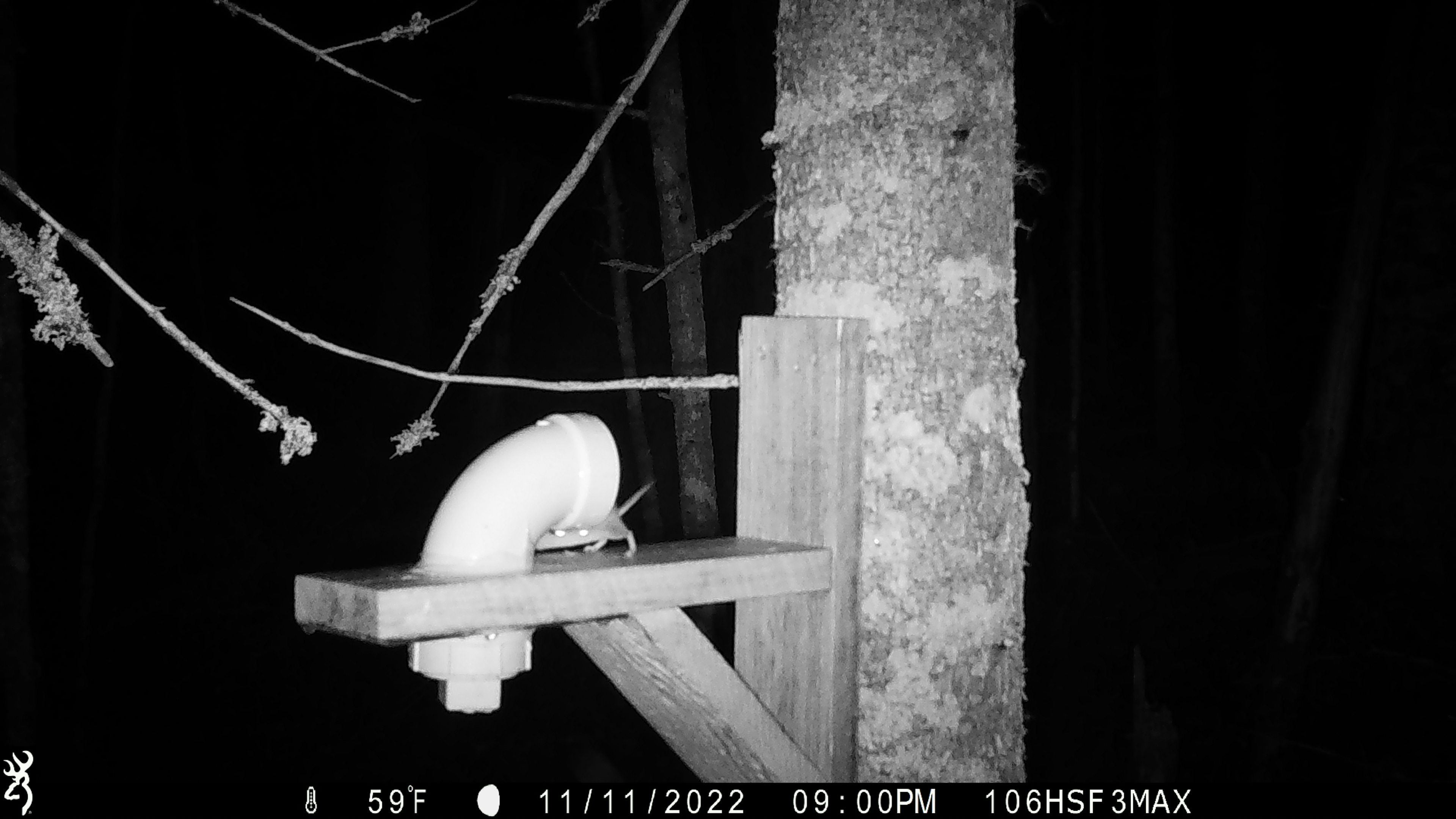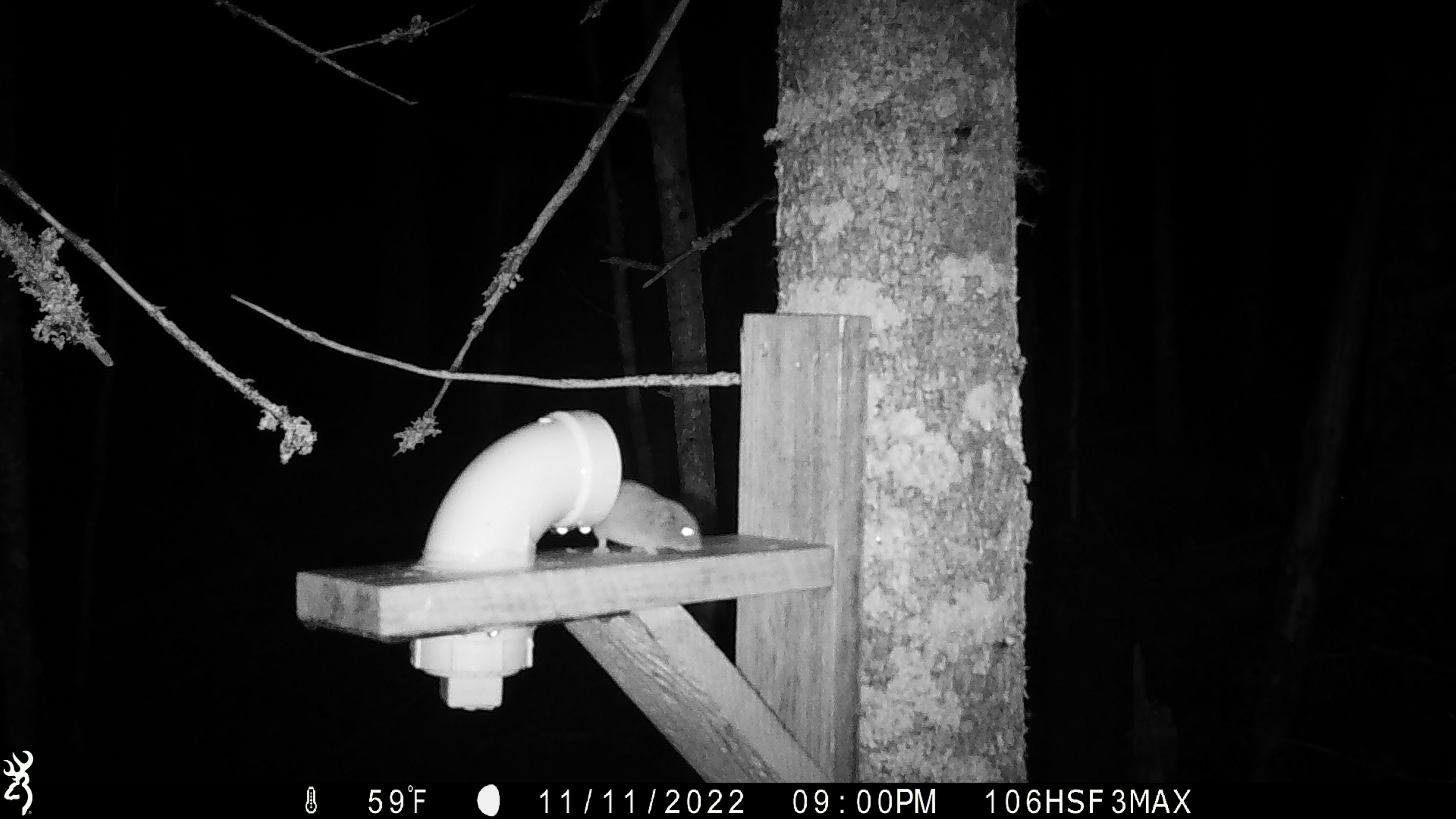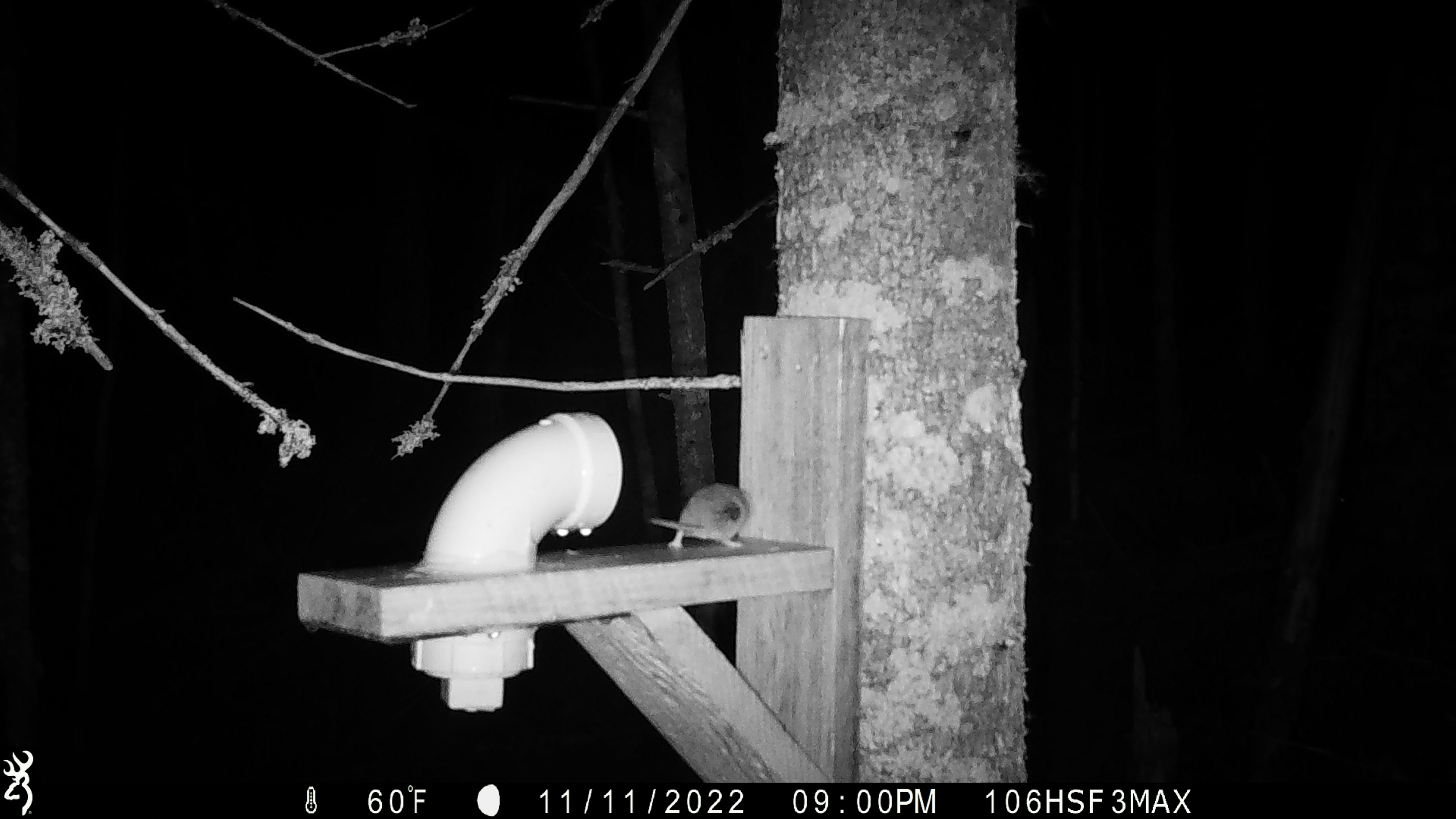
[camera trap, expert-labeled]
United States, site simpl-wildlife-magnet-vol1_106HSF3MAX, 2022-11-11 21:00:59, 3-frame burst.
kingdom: Animalia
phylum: Chordata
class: Mammalia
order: Rodentia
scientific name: Rodentia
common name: mouse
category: mouse sp.